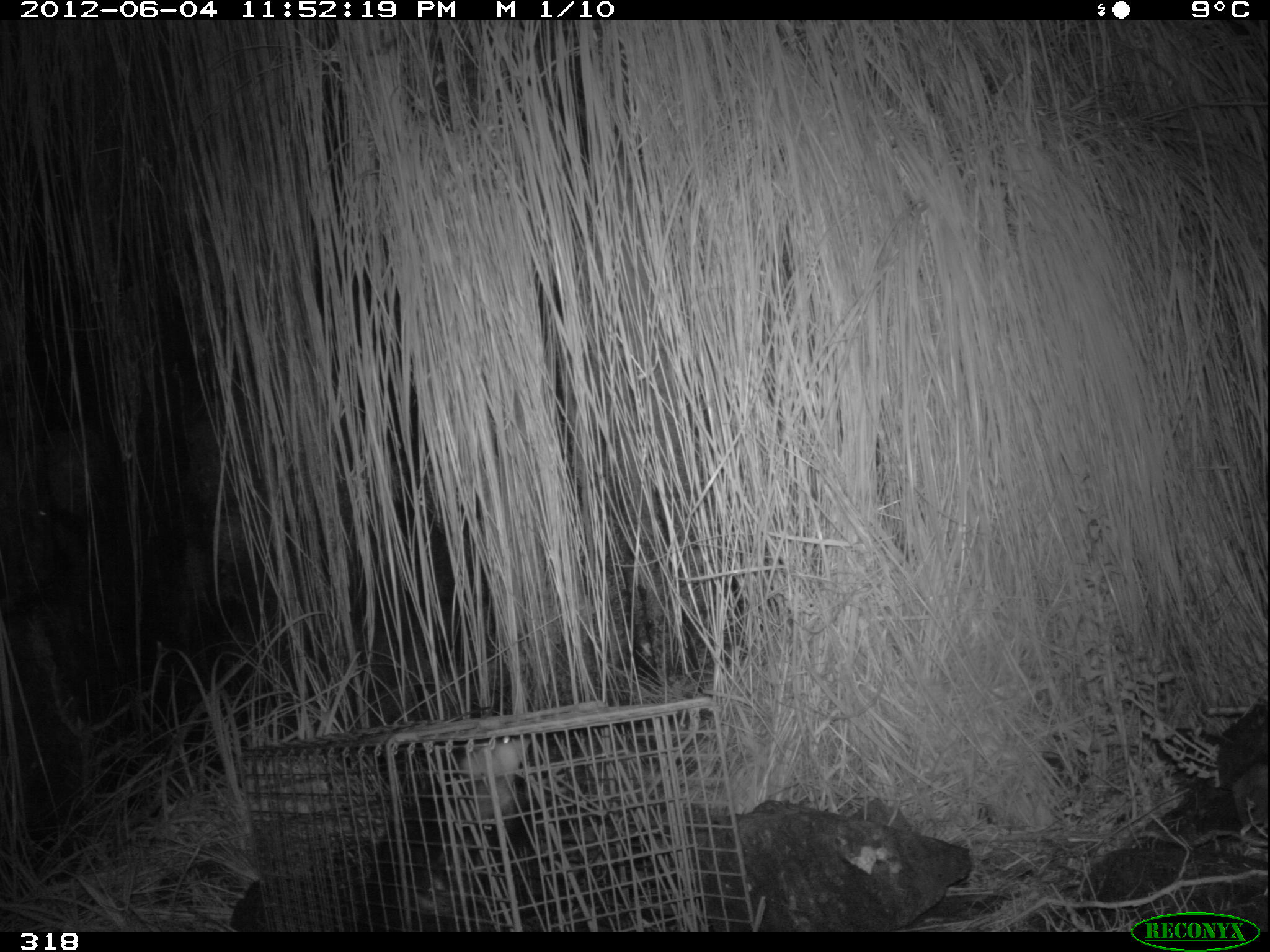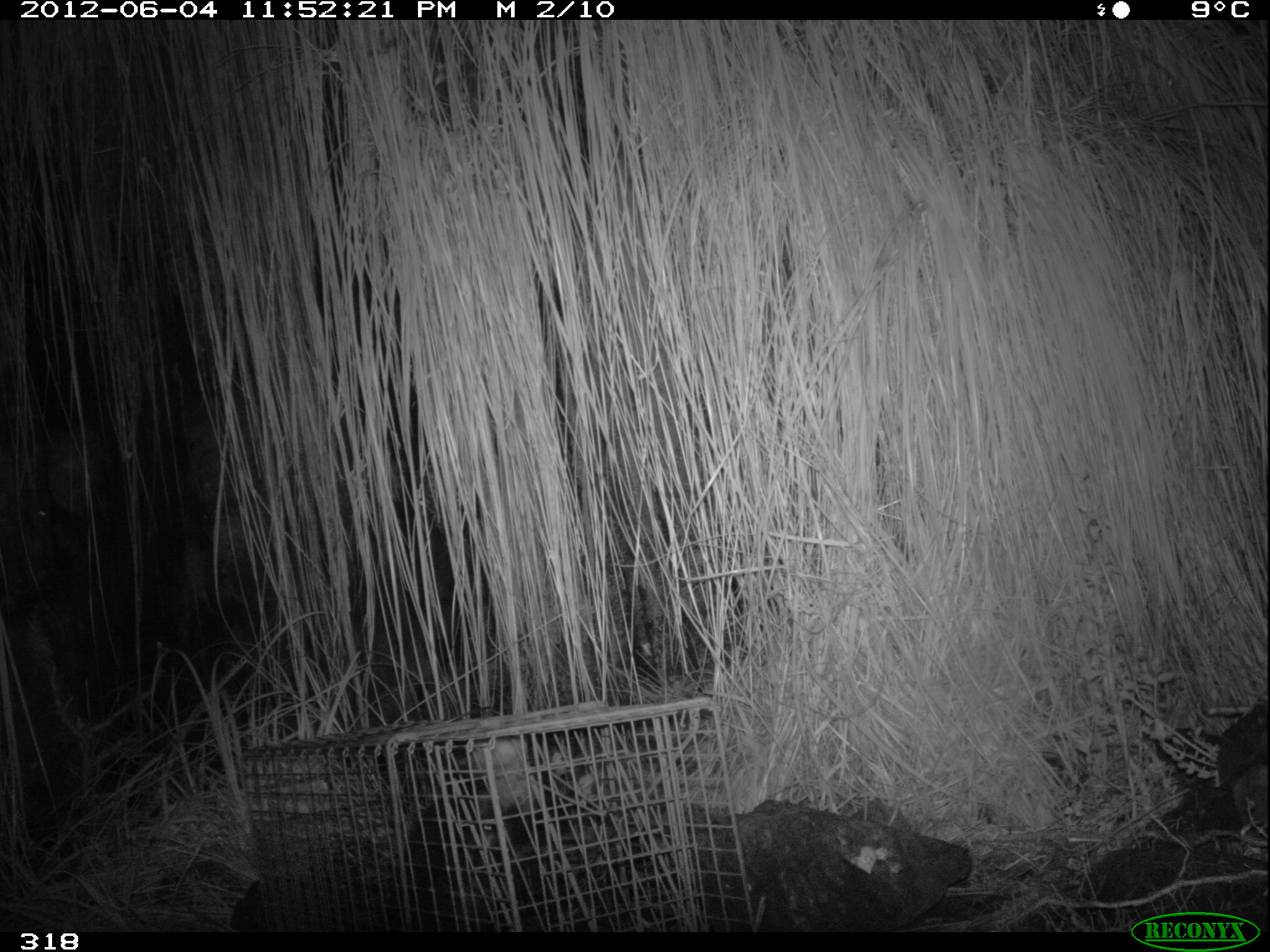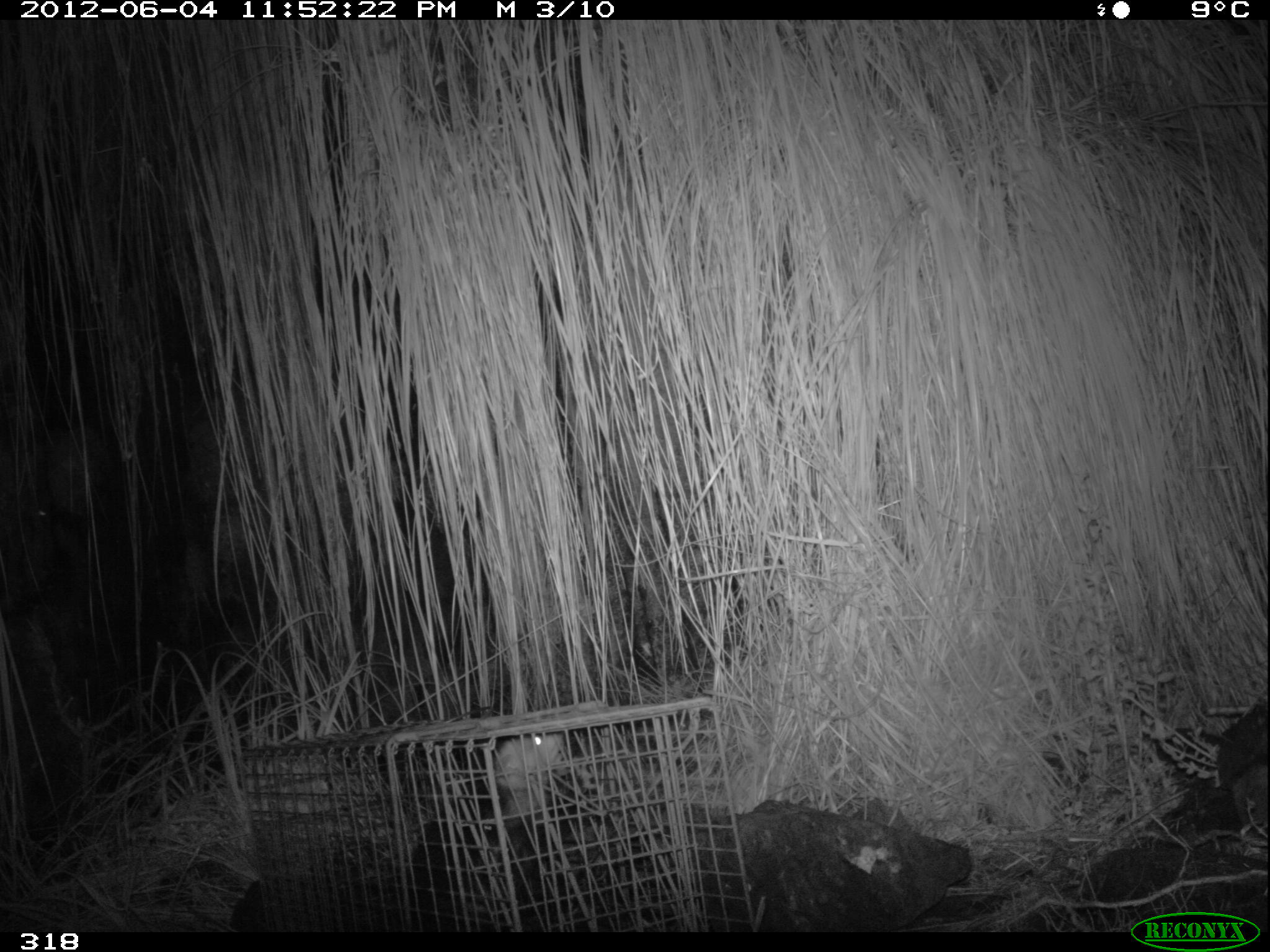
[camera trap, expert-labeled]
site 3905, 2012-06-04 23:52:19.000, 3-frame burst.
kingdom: Animalia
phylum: Chordata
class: Mammalia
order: Didelphimorphia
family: Didelphidae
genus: Didelphis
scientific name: Didelphis pernigra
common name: andean white-eared opossum